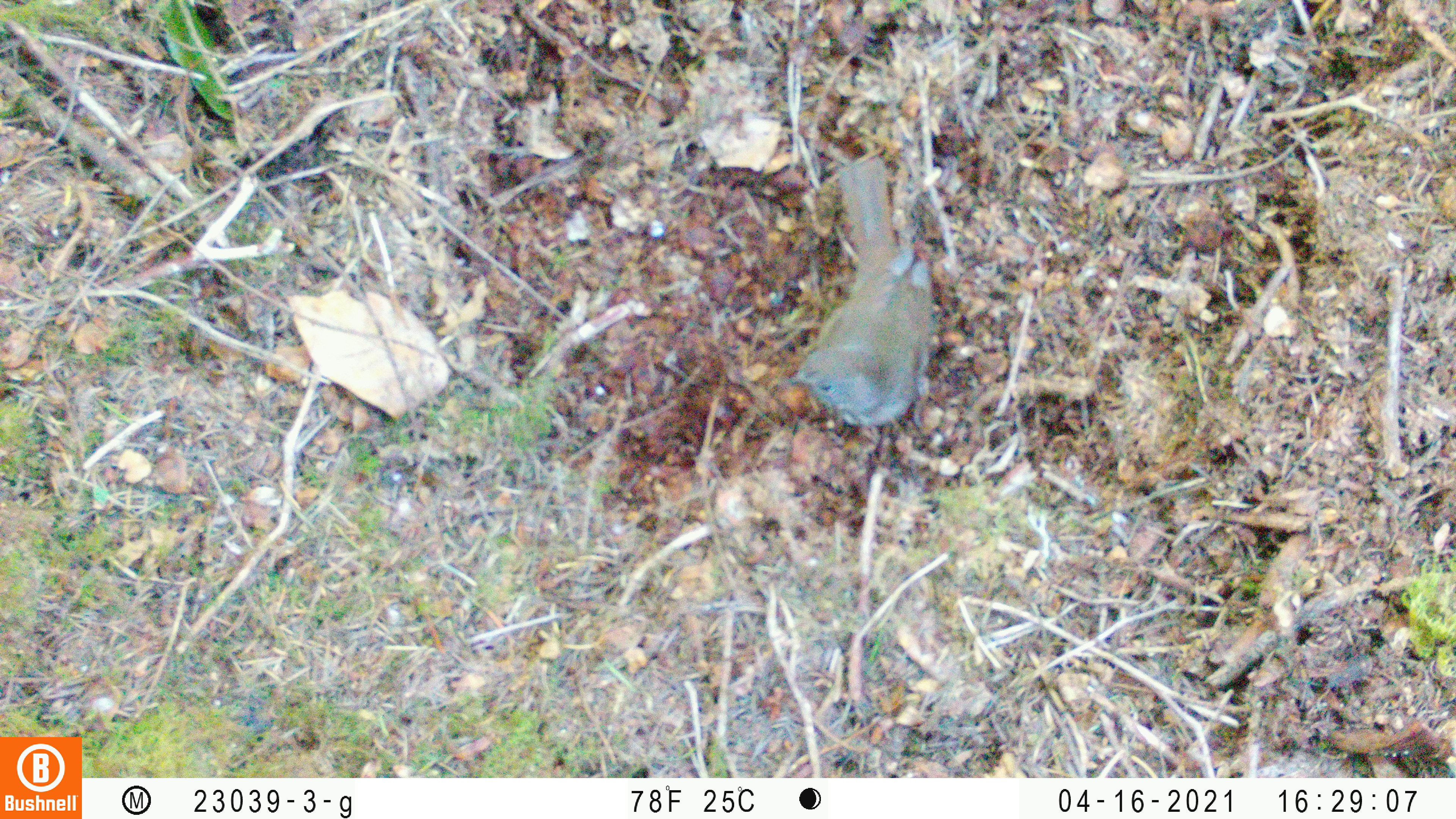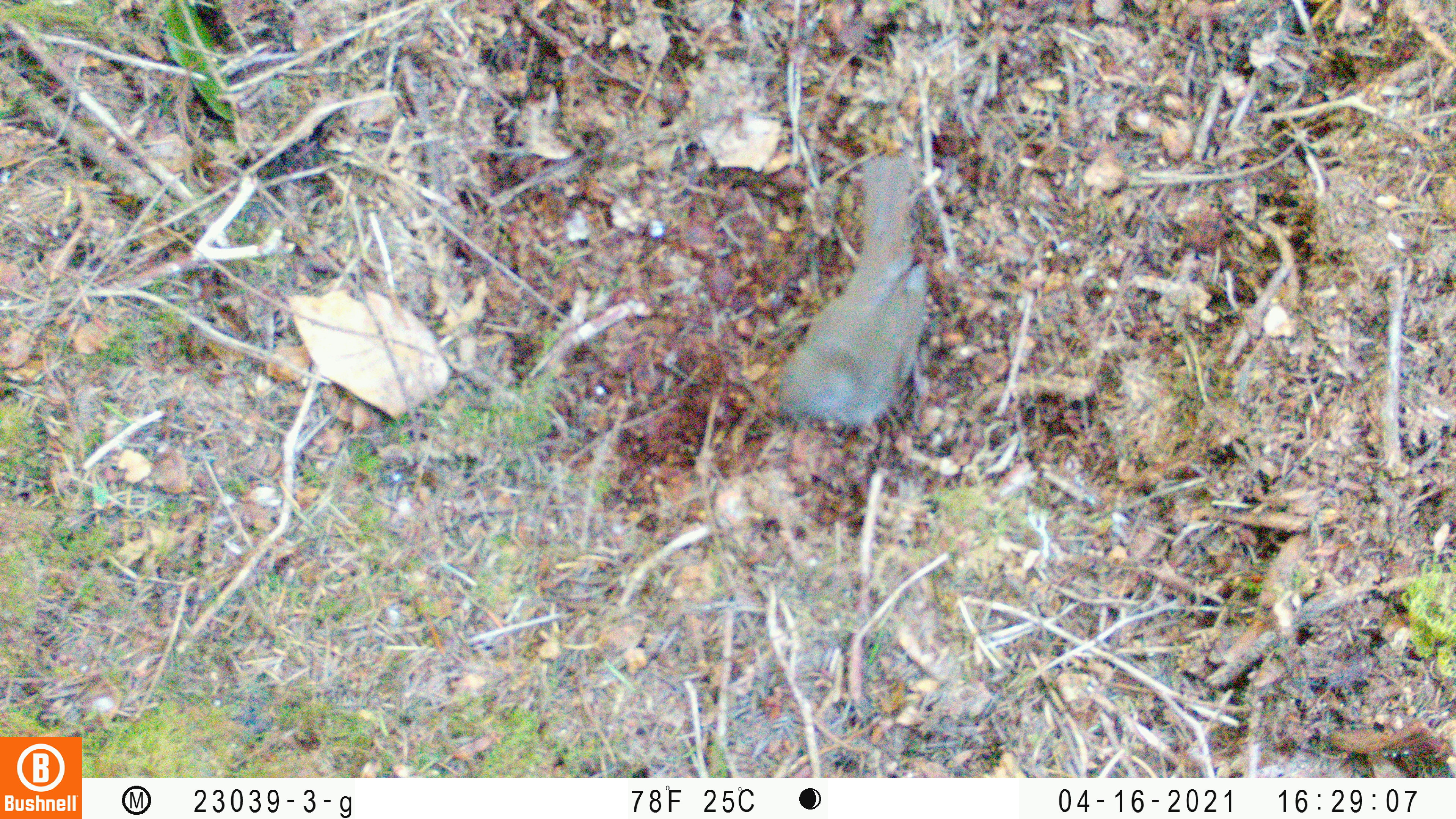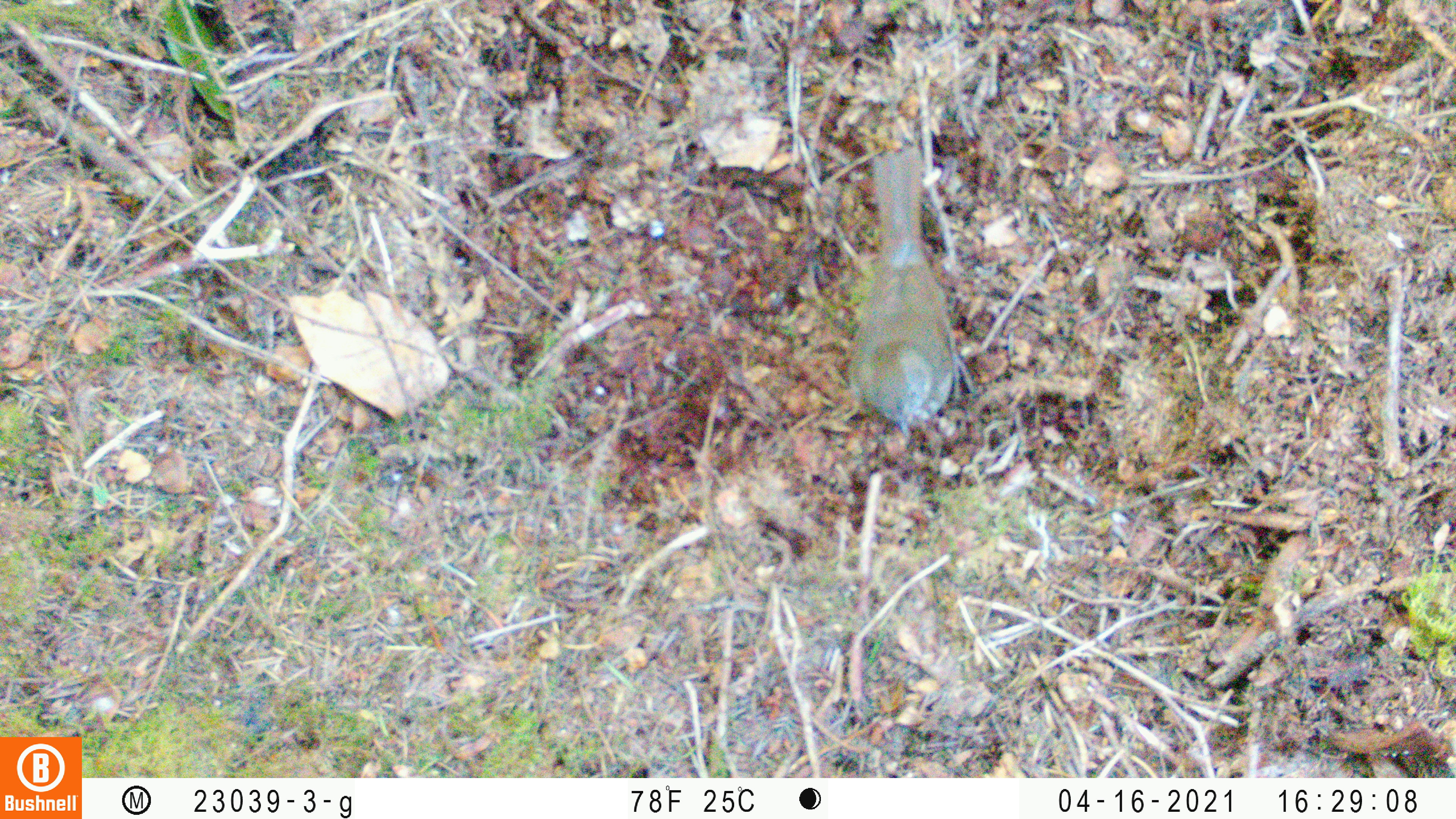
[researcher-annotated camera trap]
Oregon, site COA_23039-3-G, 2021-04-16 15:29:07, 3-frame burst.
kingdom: Animalia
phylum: Chordata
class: Aves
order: Passeriformes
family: Turdidae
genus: Catharus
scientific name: Catharus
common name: brown thrushes and nightingale-thrushes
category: catharus species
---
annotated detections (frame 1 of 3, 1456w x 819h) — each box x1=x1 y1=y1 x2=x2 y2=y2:
catharus species: x1=761 y1=116 x2=1002 y2=470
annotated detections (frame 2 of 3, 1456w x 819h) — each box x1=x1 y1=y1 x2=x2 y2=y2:
catharus species: x1=748 y1=127 x2=988 y2=457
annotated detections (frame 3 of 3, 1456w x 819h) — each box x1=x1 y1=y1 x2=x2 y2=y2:
catharus species: x1=810 y1=107 x2=1009 y2=467